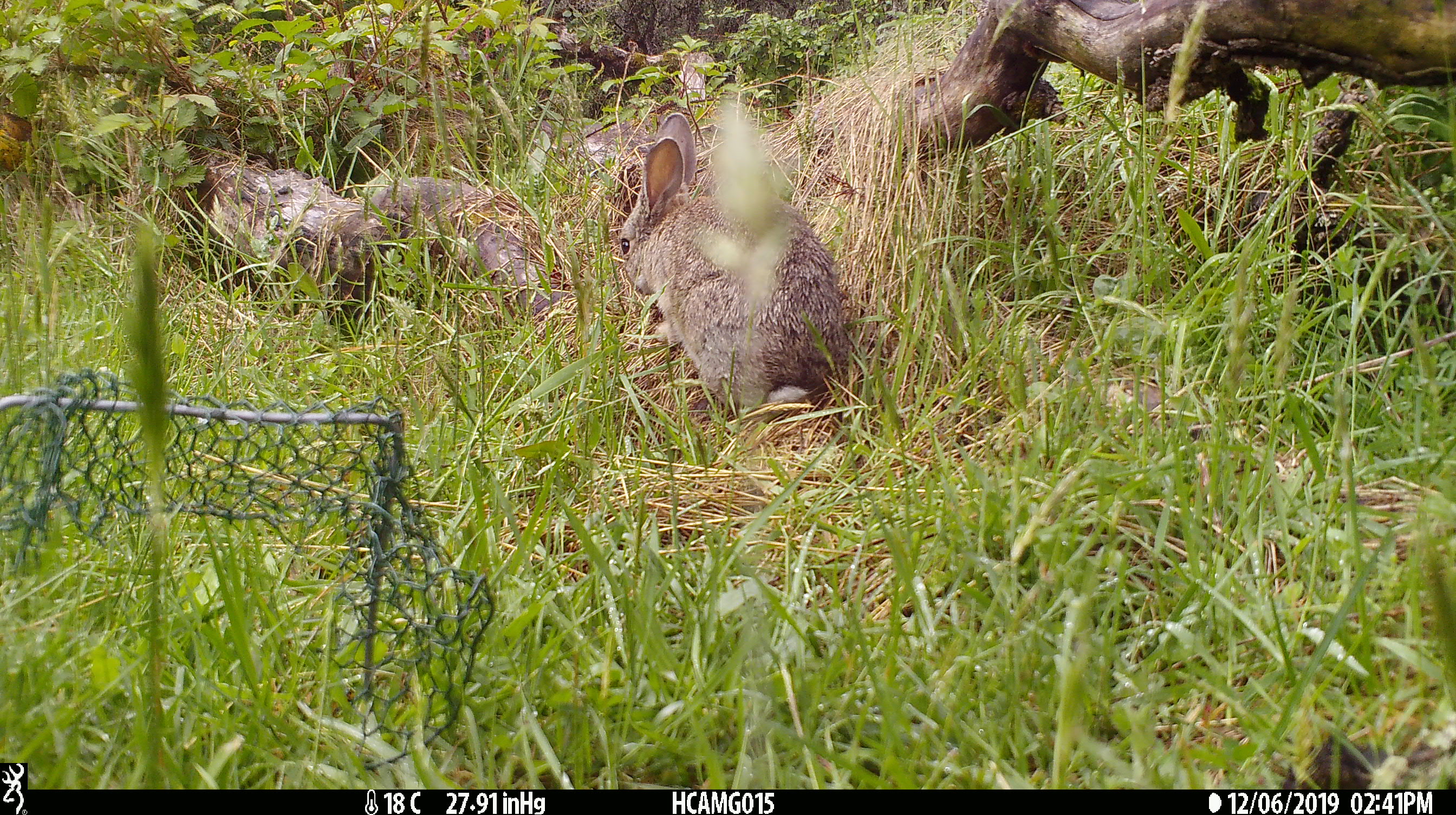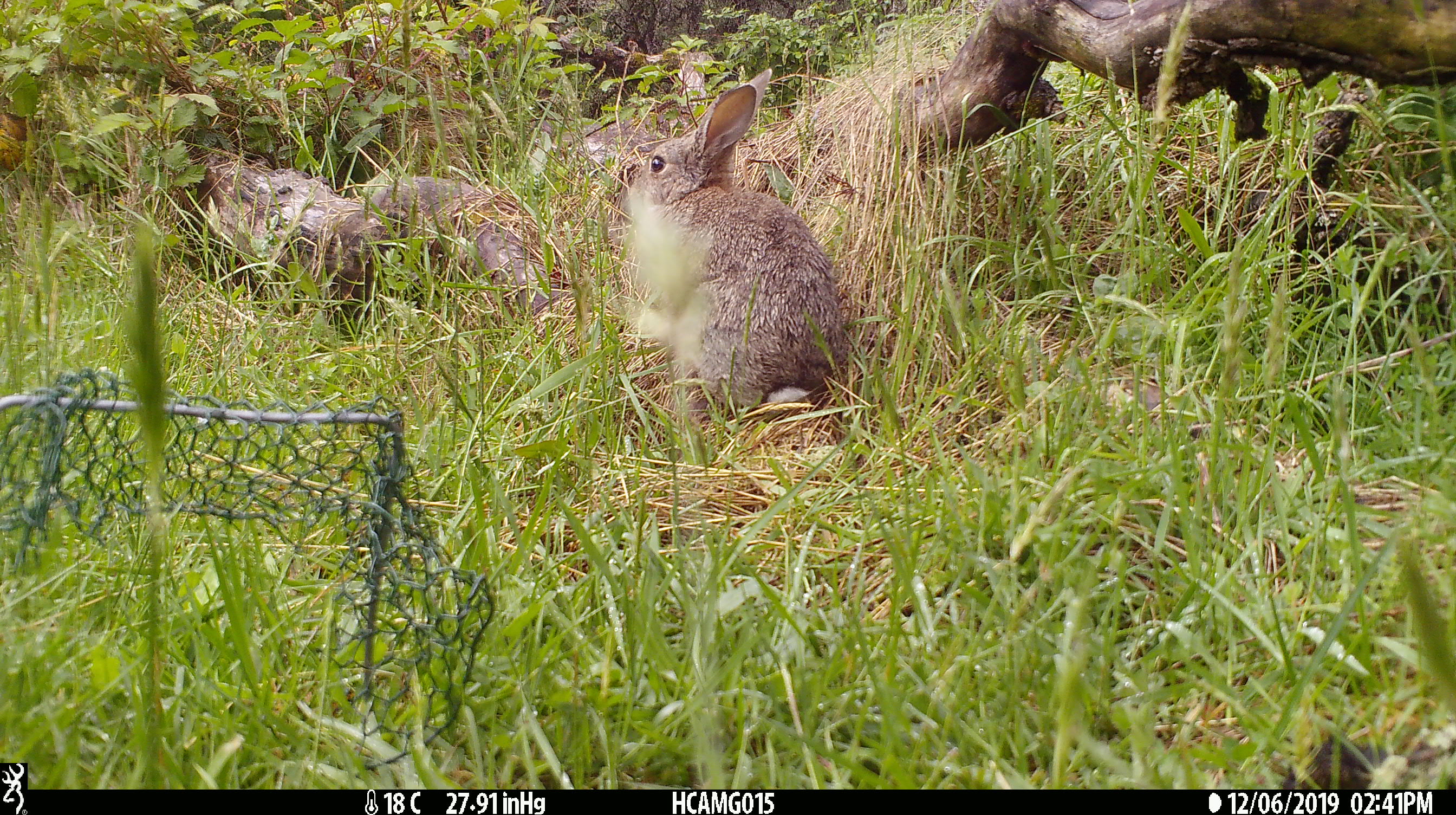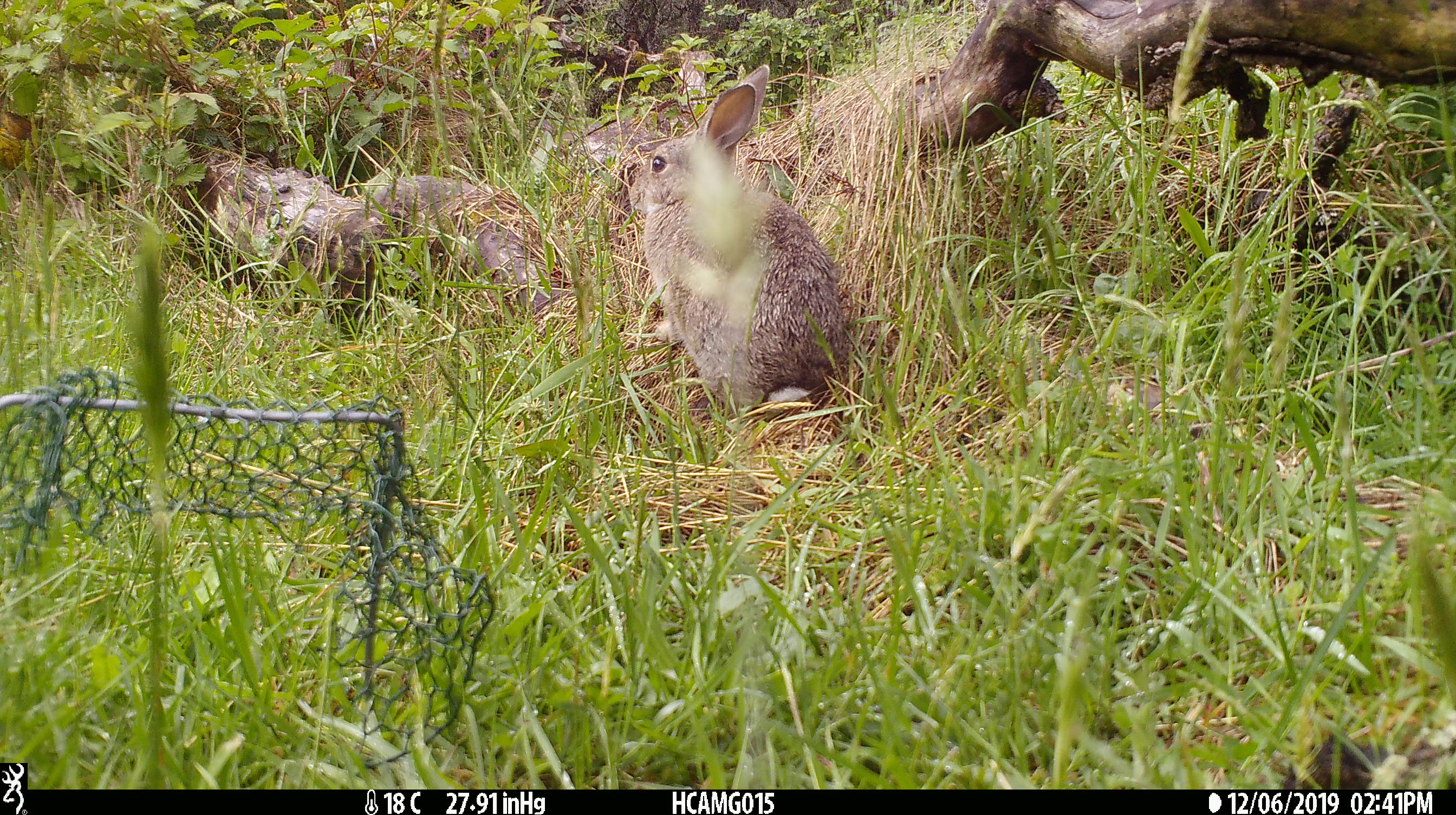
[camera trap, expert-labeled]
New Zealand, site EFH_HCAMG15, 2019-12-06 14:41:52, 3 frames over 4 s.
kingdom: Animalia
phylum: Chordata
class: Mammalia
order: Lagomorpha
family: Leporidae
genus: Oryctolagus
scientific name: Oryctolagus cuniculus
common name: european rabbit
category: rabbit